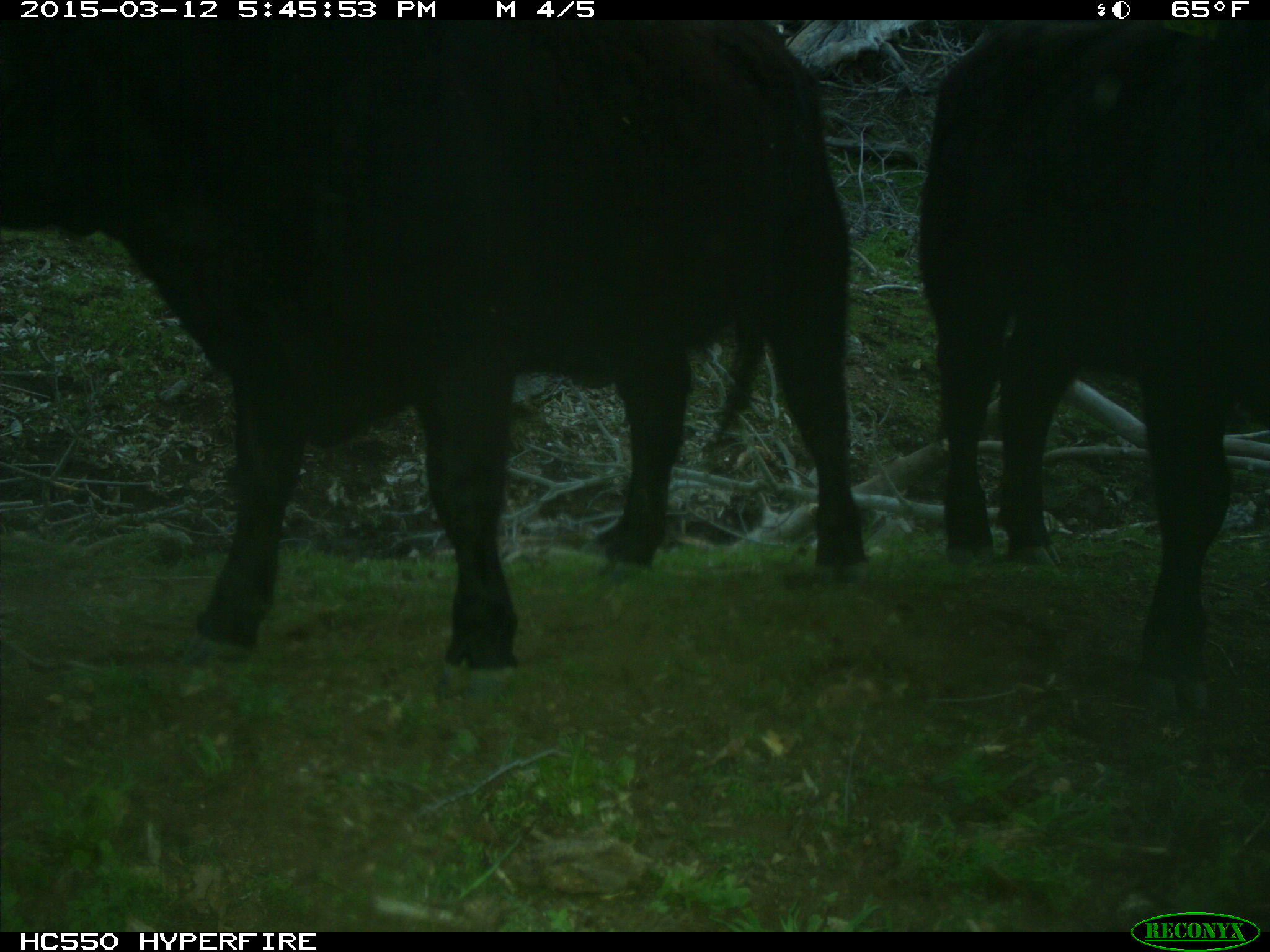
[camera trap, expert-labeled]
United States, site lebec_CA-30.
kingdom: Animalia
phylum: Chordata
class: Mammalia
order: Artiodactyla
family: Bovidae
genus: Bos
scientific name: Bos taurus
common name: domestic cow